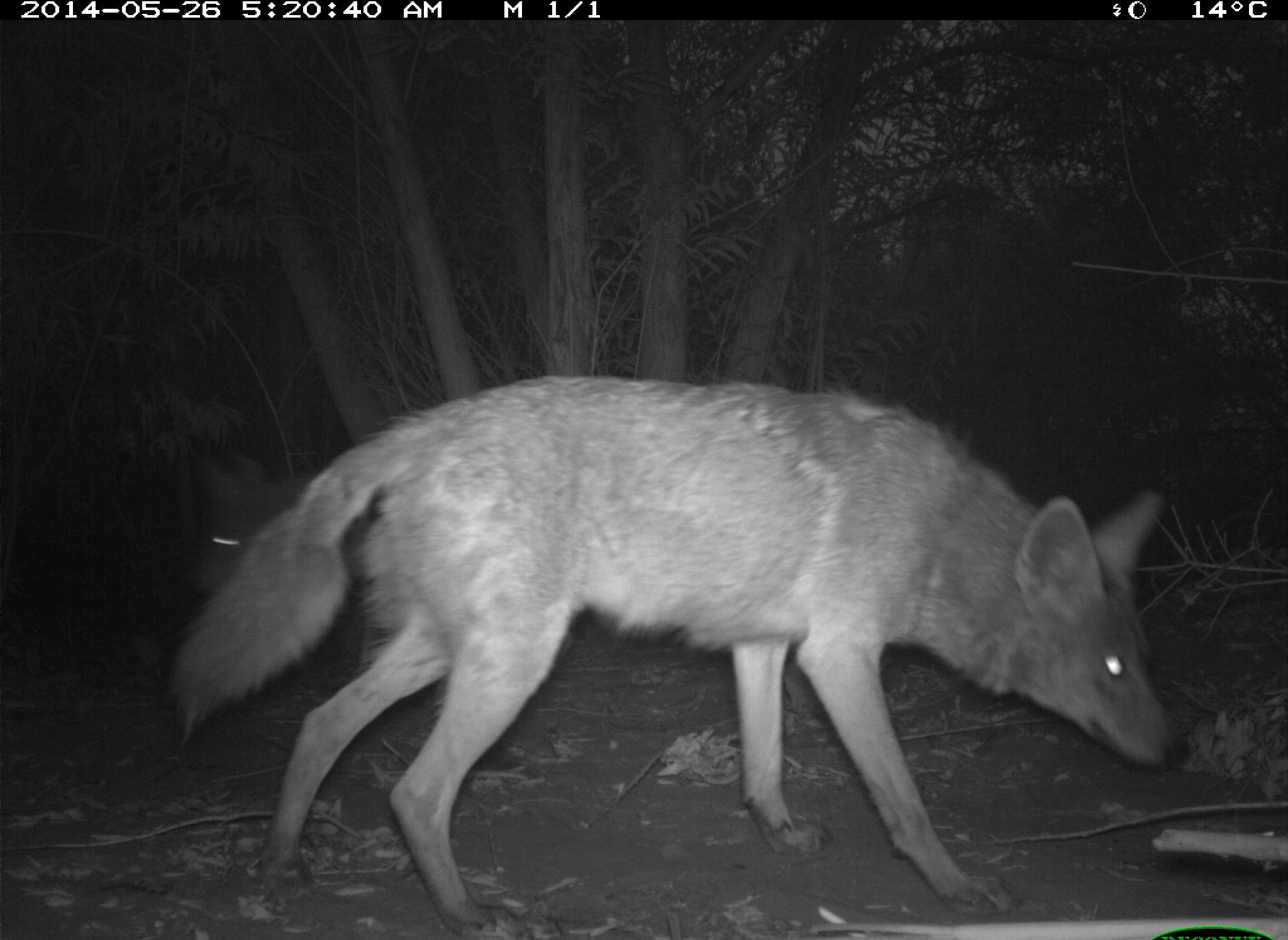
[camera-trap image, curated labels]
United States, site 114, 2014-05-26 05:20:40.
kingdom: Animalia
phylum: Chordata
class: Mammalia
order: Carnivora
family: Canidae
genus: Canis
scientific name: Canis latrans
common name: coyote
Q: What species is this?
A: Coyote (Canis latrans).